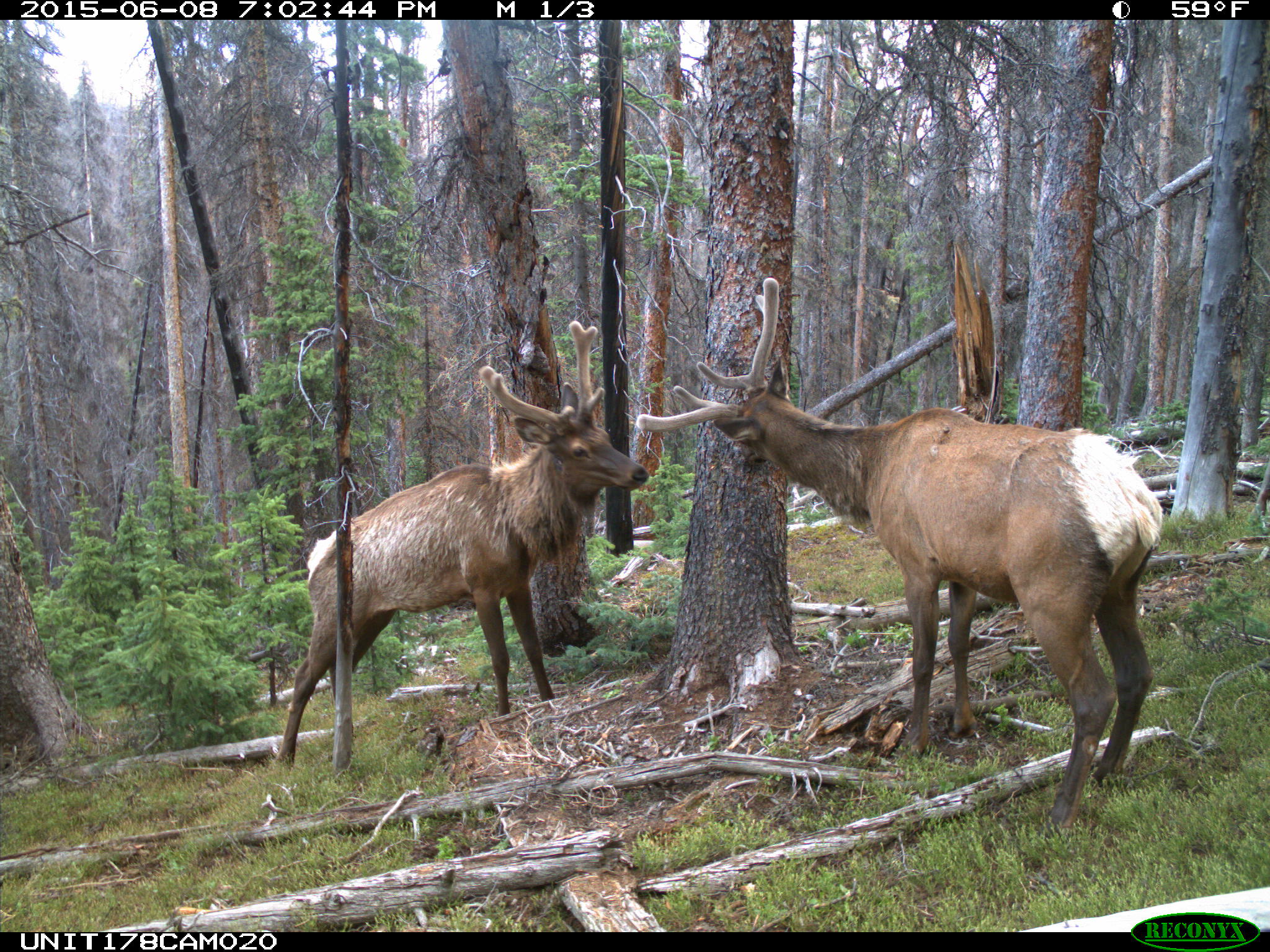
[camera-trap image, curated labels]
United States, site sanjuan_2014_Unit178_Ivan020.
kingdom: Animalia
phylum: Chordata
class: Mammalia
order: Artiodactyla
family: Cervidae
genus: Cervus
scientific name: Cervus elaphus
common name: red deer